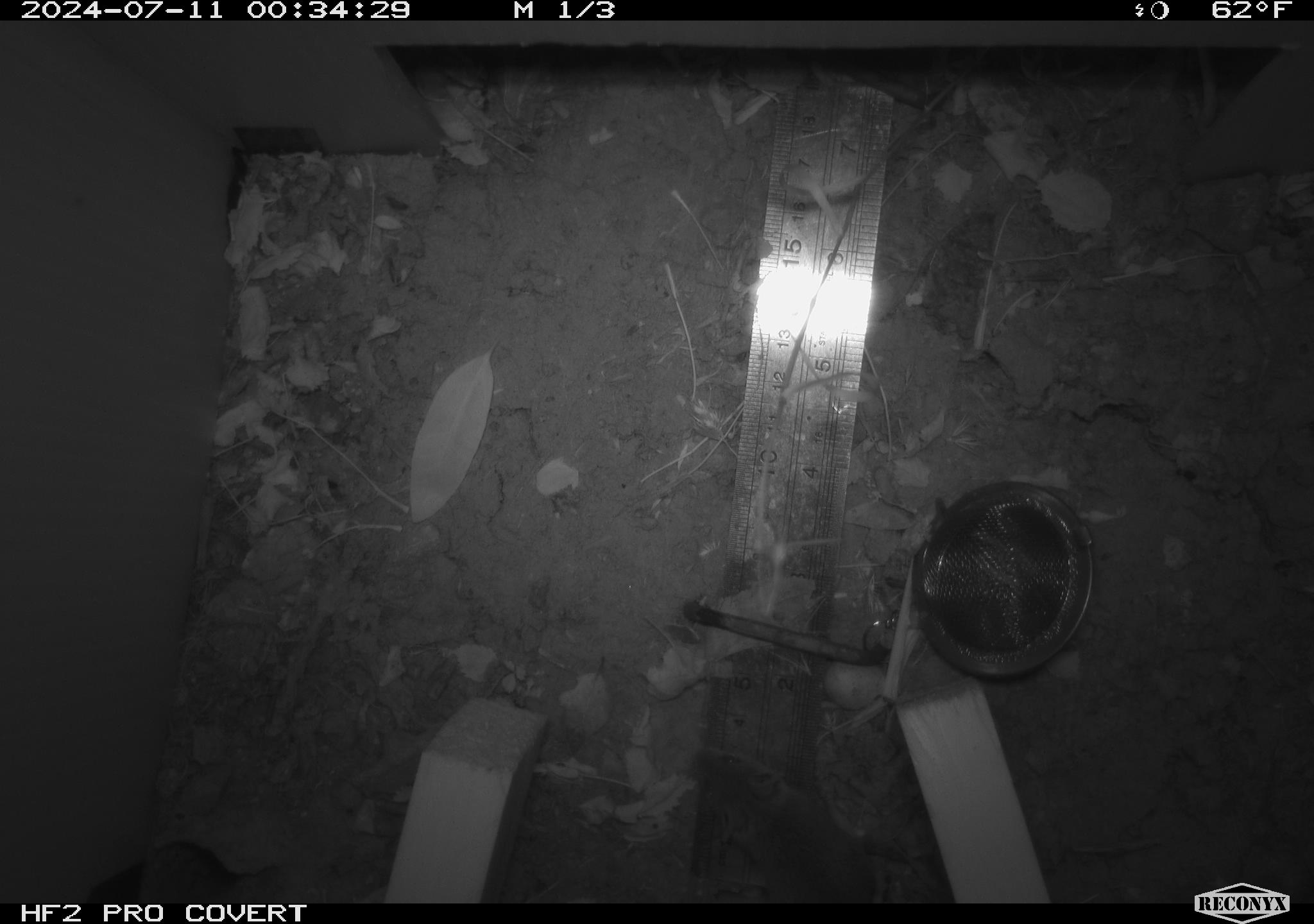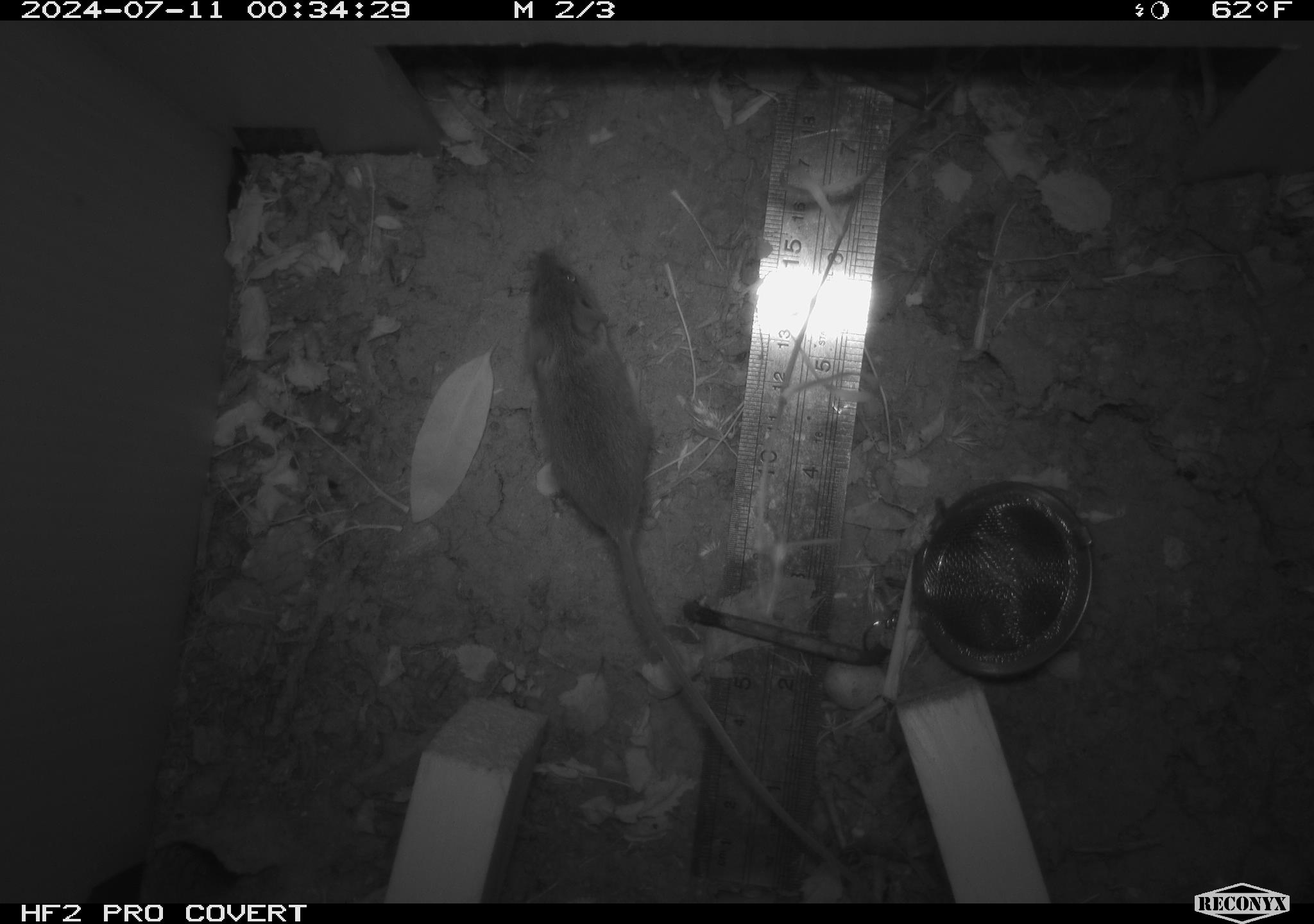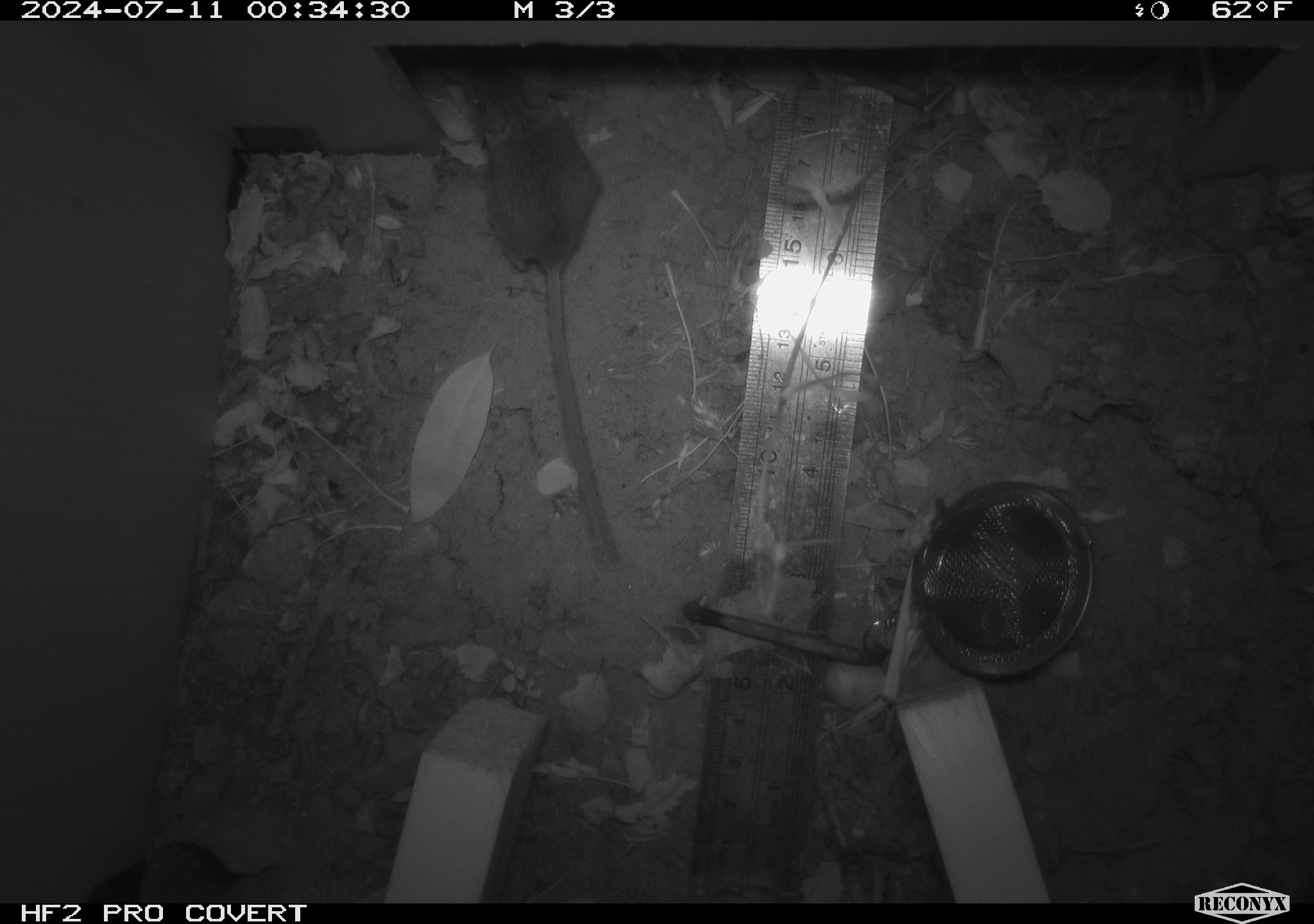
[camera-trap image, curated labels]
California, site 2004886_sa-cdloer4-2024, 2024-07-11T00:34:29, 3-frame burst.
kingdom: Animalia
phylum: Chordata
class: Mammalia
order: Rodentia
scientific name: Rodentia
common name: rodent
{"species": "rodent (Rodentia)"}